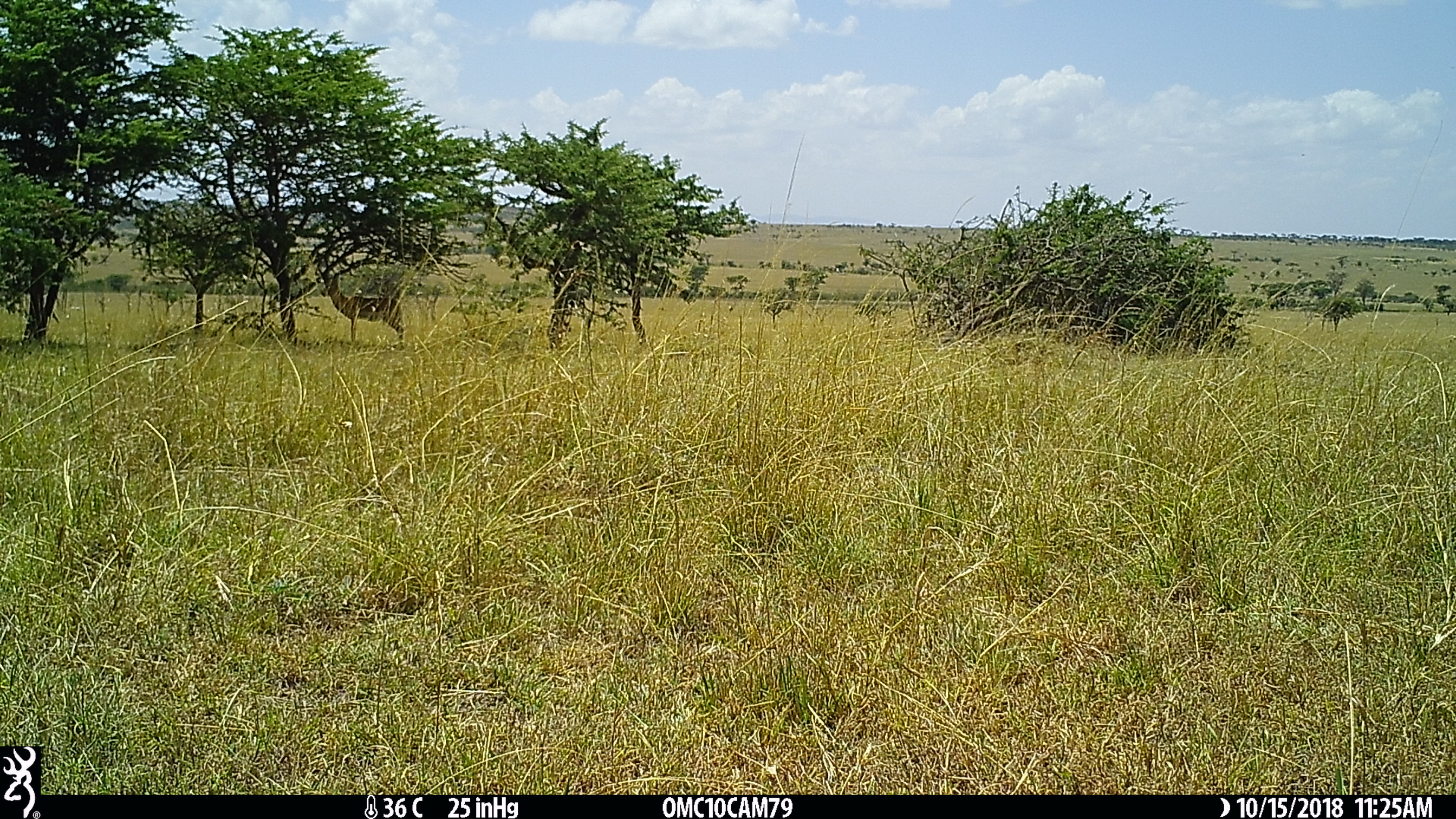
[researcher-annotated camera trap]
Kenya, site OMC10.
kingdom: Animalia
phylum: Chordata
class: Mammalia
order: Artiodactyla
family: Bovidae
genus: Aepyceros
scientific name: Aepyceros melampus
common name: impala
Impala (Aepyceros melampus).